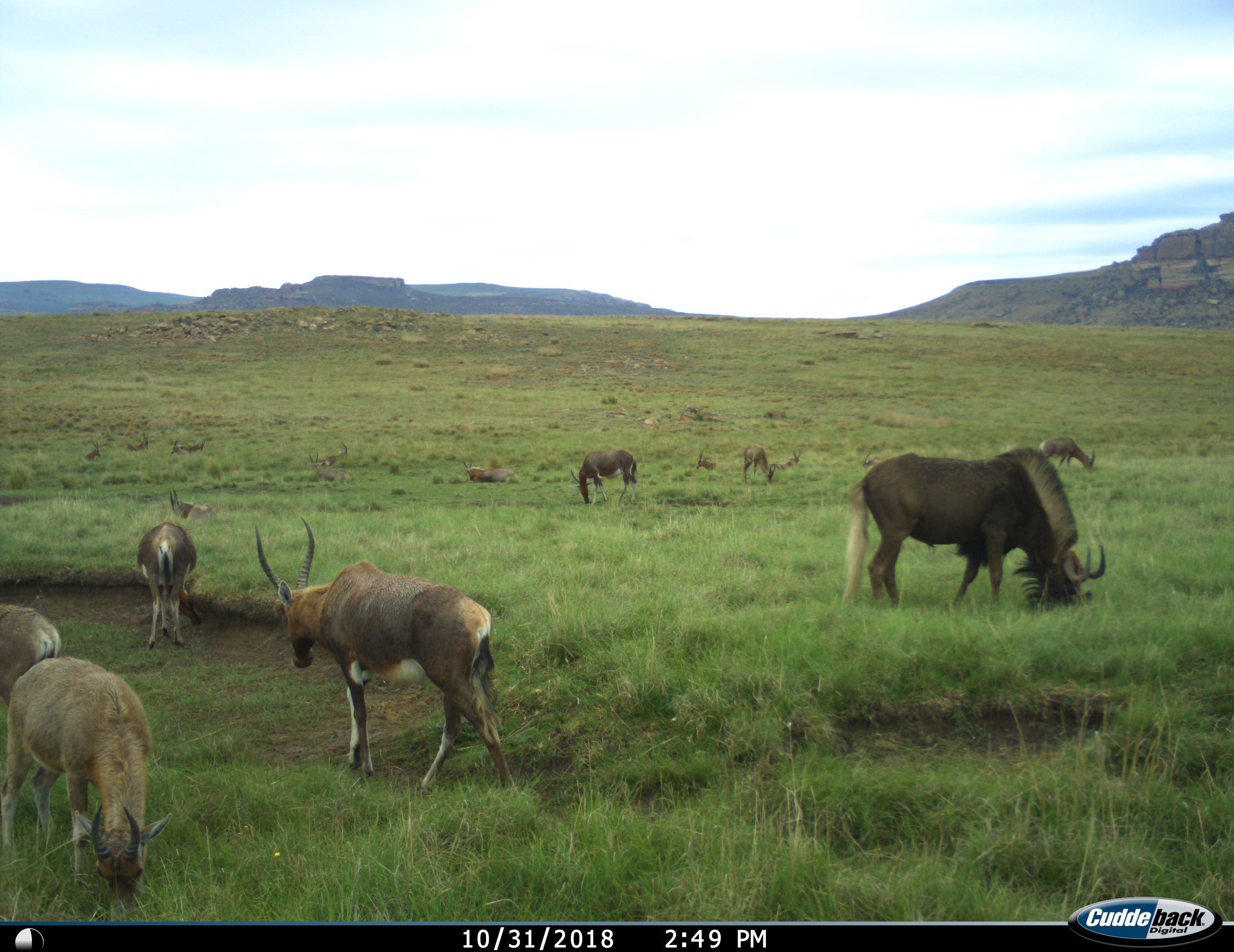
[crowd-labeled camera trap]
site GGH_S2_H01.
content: unidentified animal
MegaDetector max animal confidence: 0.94